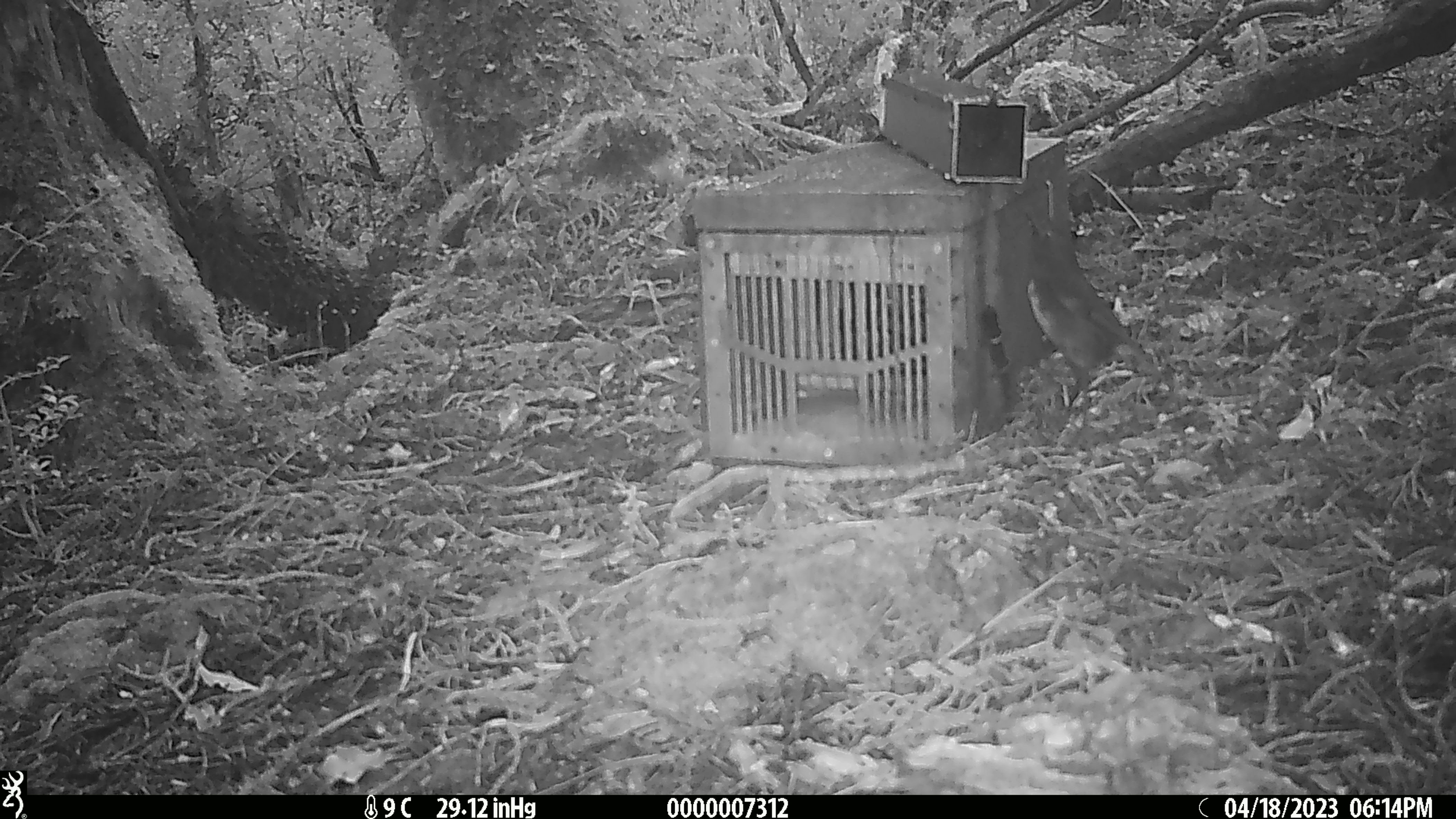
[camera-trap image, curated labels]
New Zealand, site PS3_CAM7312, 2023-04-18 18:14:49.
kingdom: Animalia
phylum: Chordata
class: Aves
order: Passeriformes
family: Petroicidae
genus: Petroica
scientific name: Petroica australis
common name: new zealand robin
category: robin